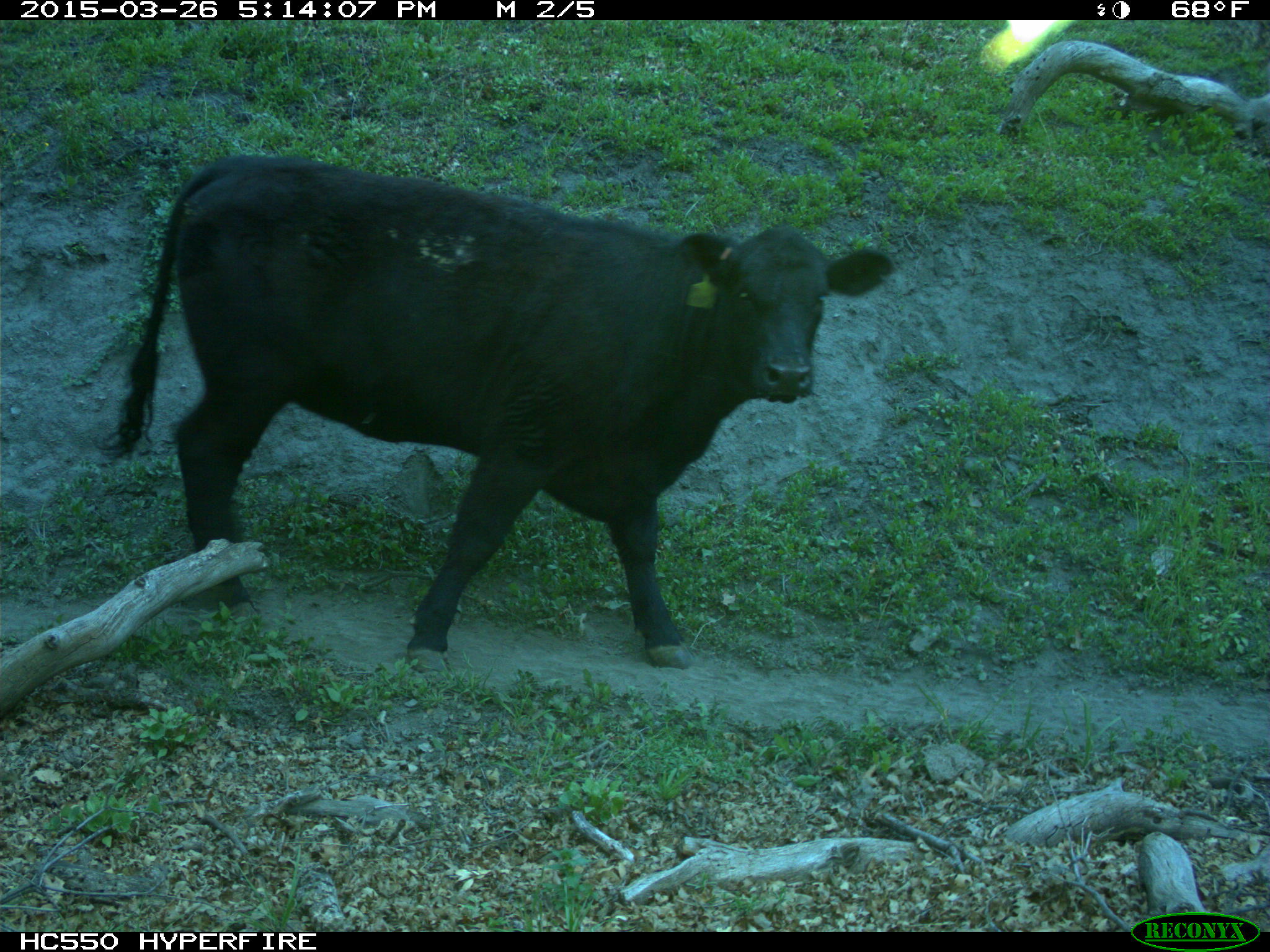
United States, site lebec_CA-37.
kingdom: Animalia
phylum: Chordata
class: Mammalia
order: Artiodactyla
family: Bovidae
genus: Bos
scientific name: Bos taurus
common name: domestic cow